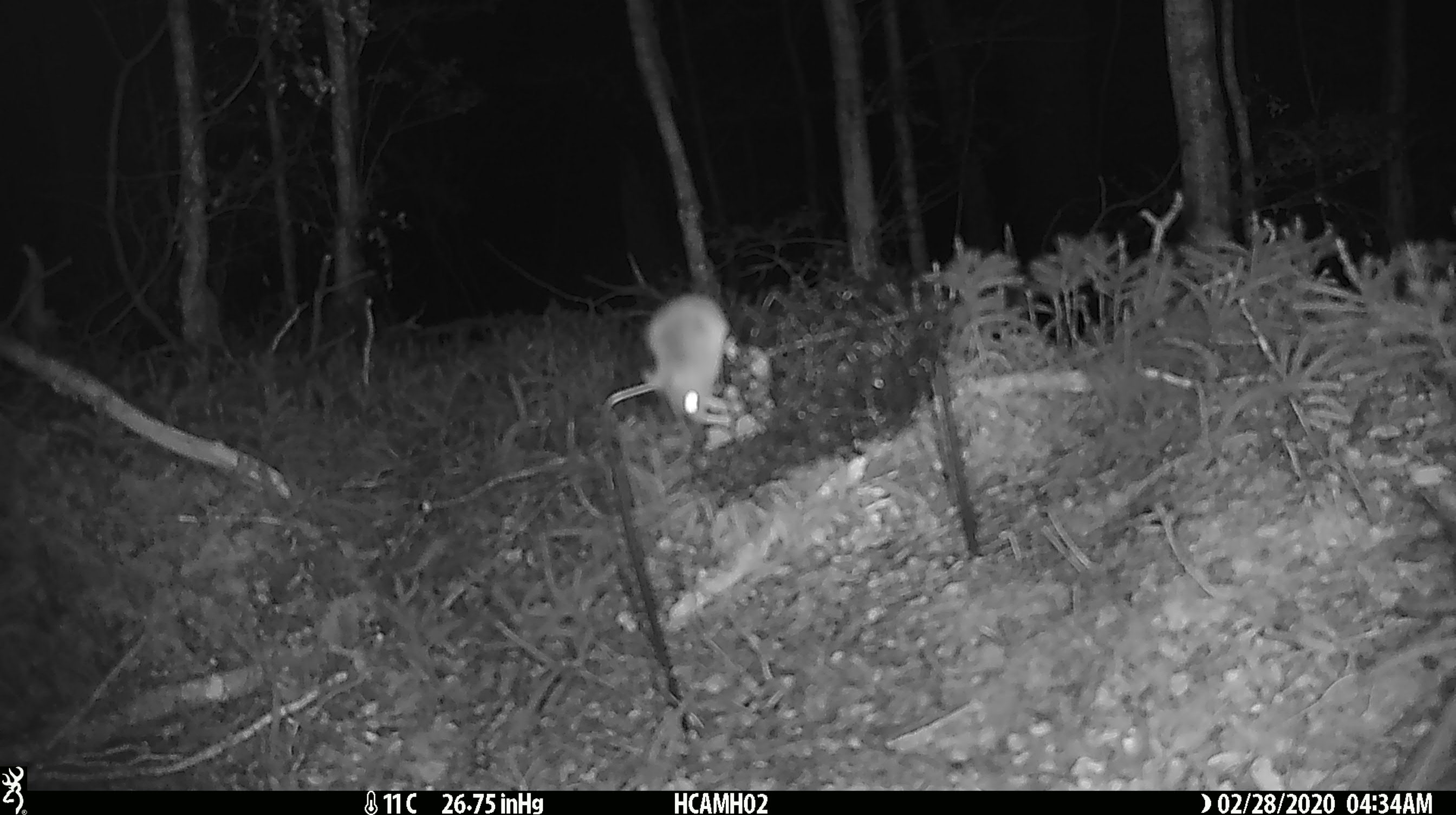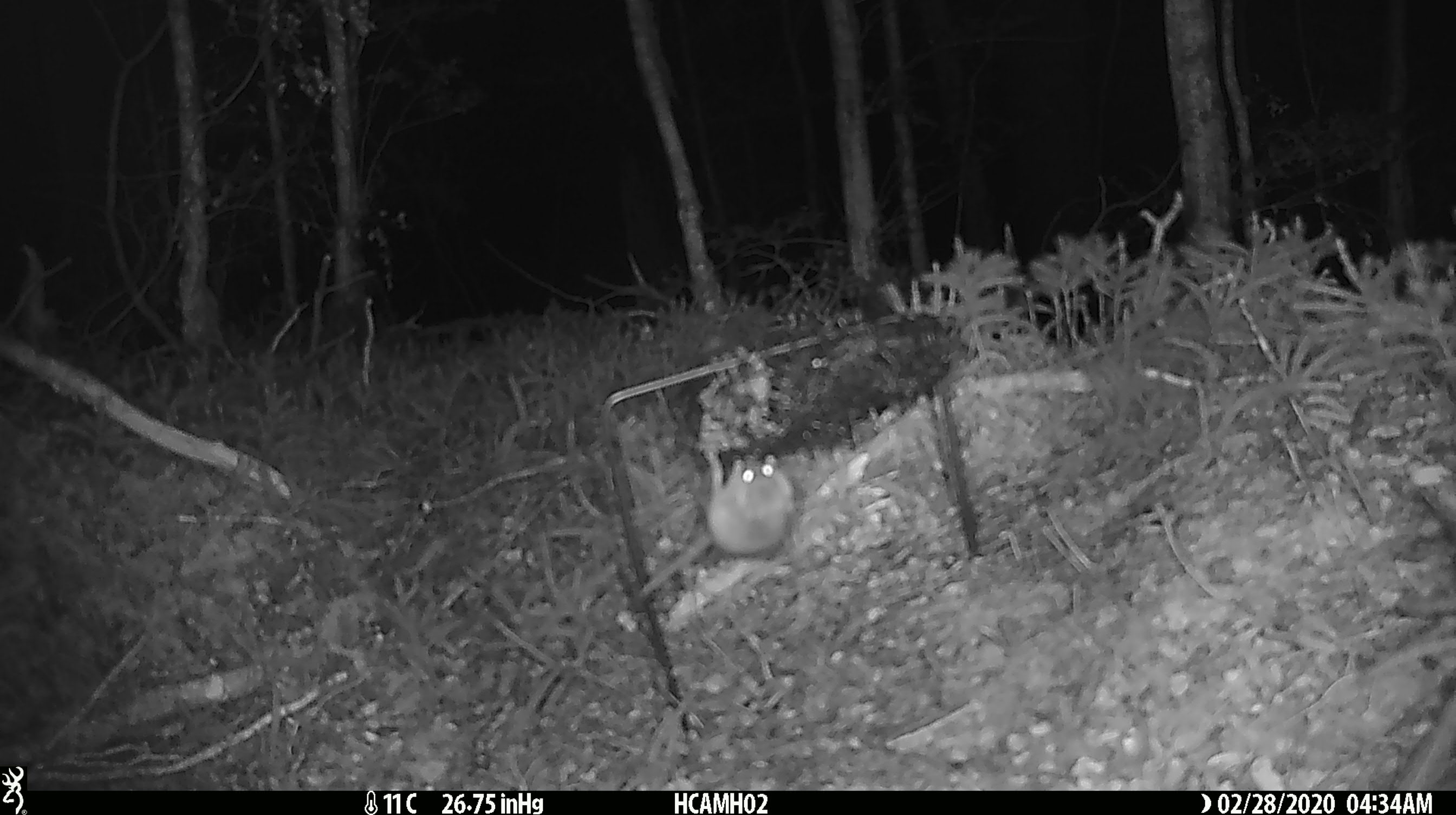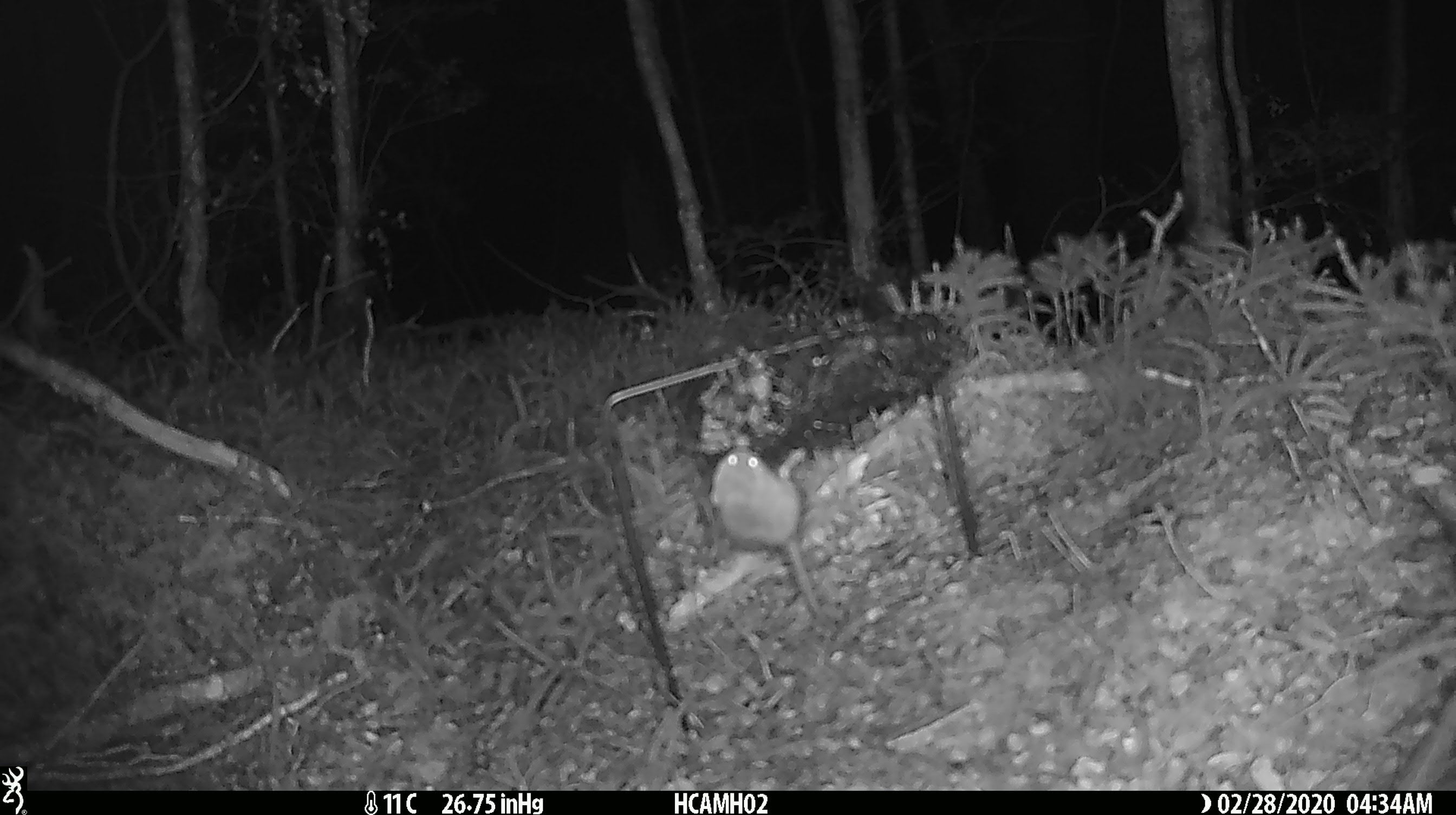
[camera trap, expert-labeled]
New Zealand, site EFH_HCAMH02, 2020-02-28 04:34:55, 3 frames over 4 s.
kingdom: Animalia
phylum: Chordata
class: Mammalia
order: Rodentia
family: Muridae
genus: Mus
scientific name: Mus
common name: mouse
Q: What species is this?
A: Mouse (Mus).